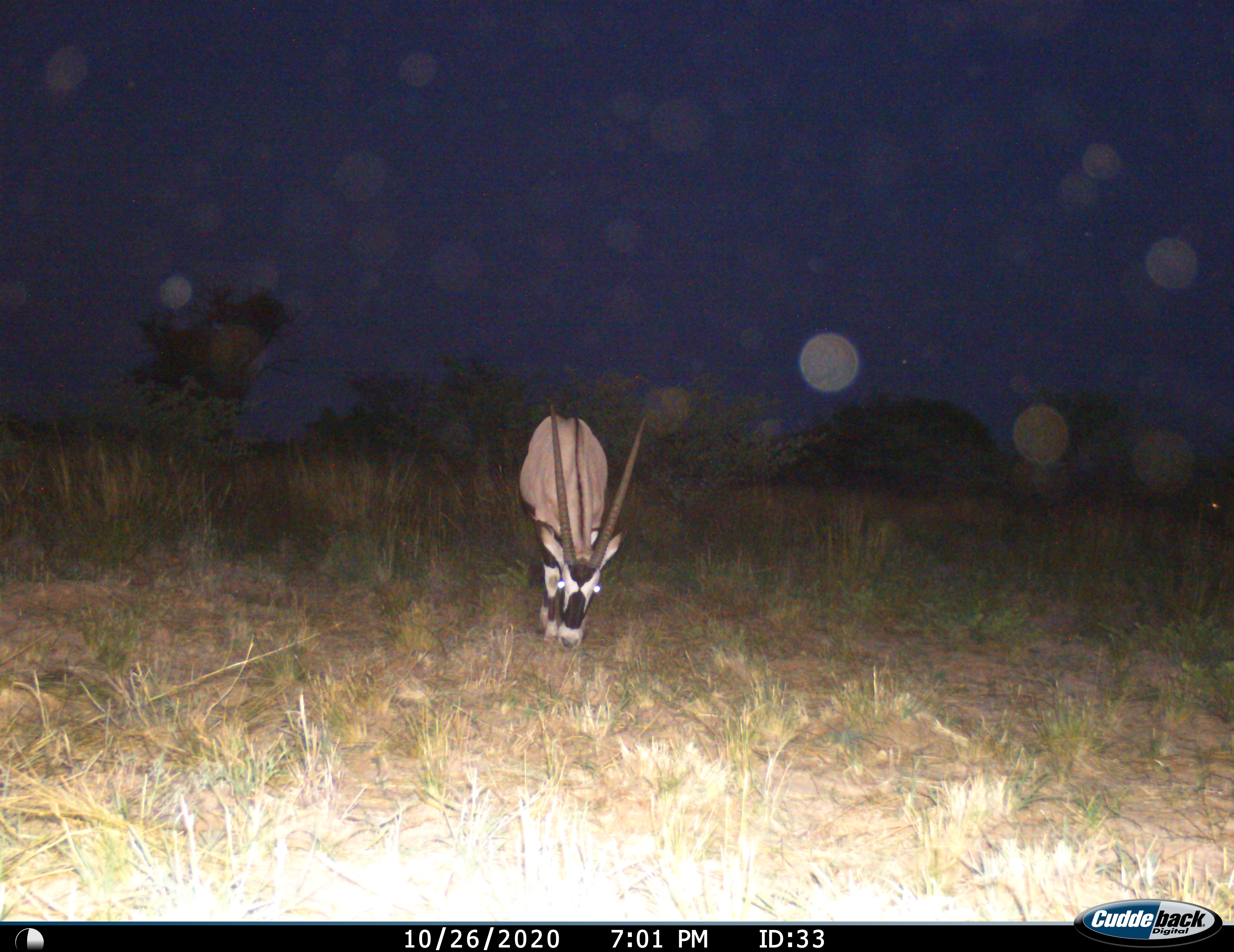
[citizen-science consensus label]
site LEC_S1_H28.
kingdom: Animalia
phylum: Chordata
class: Mammalia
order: Artiodactyla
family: Bovidae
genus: Oryx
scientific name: Oryx gazella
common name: gemsbok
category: oryx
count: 1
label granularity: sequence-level